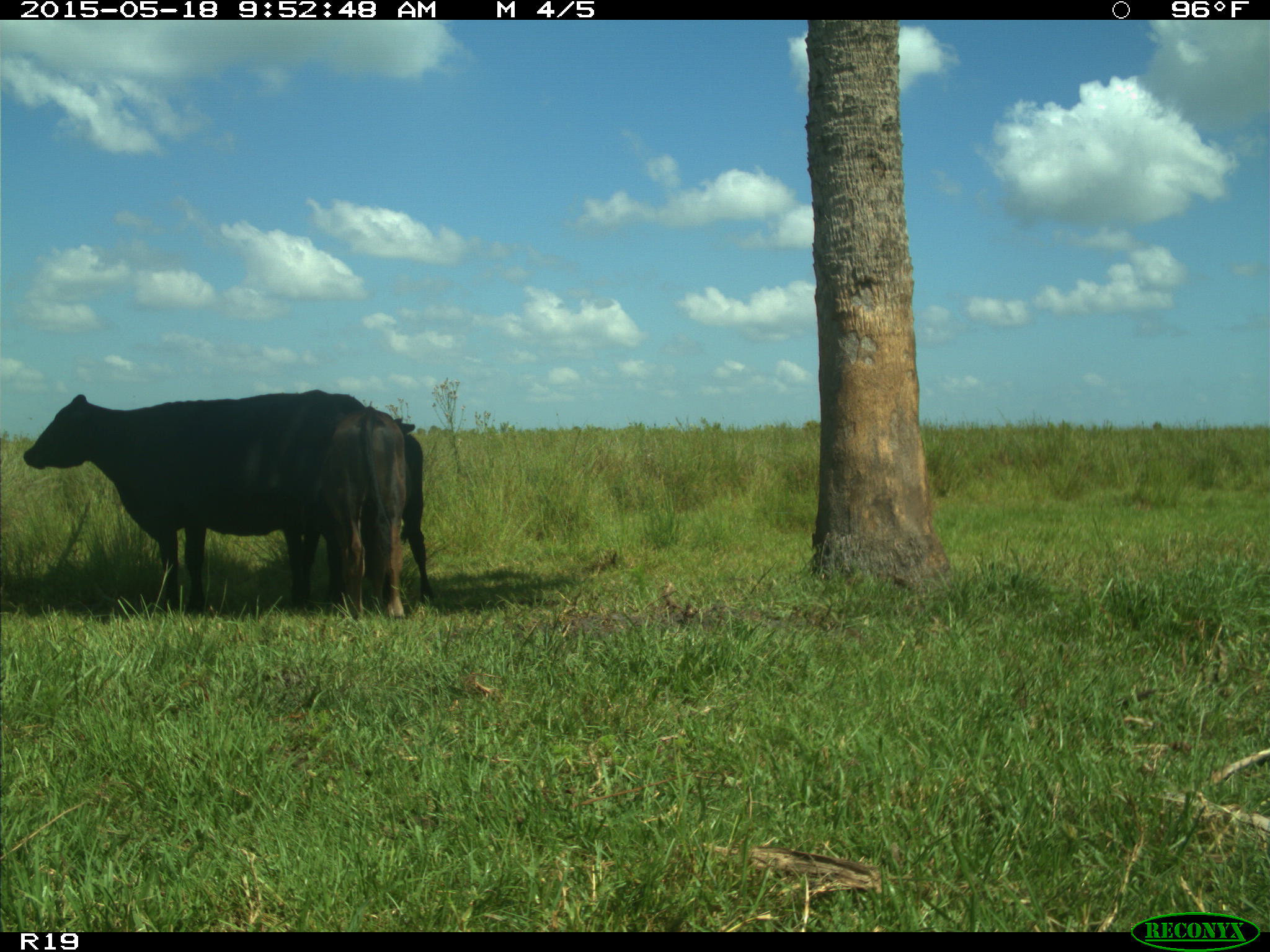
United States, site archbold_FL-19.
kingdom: Animalia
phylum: Chordata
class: Mammalia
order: Artiodactyla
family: Bovidae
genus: Bos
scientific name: Bos taurus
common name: domestic cow